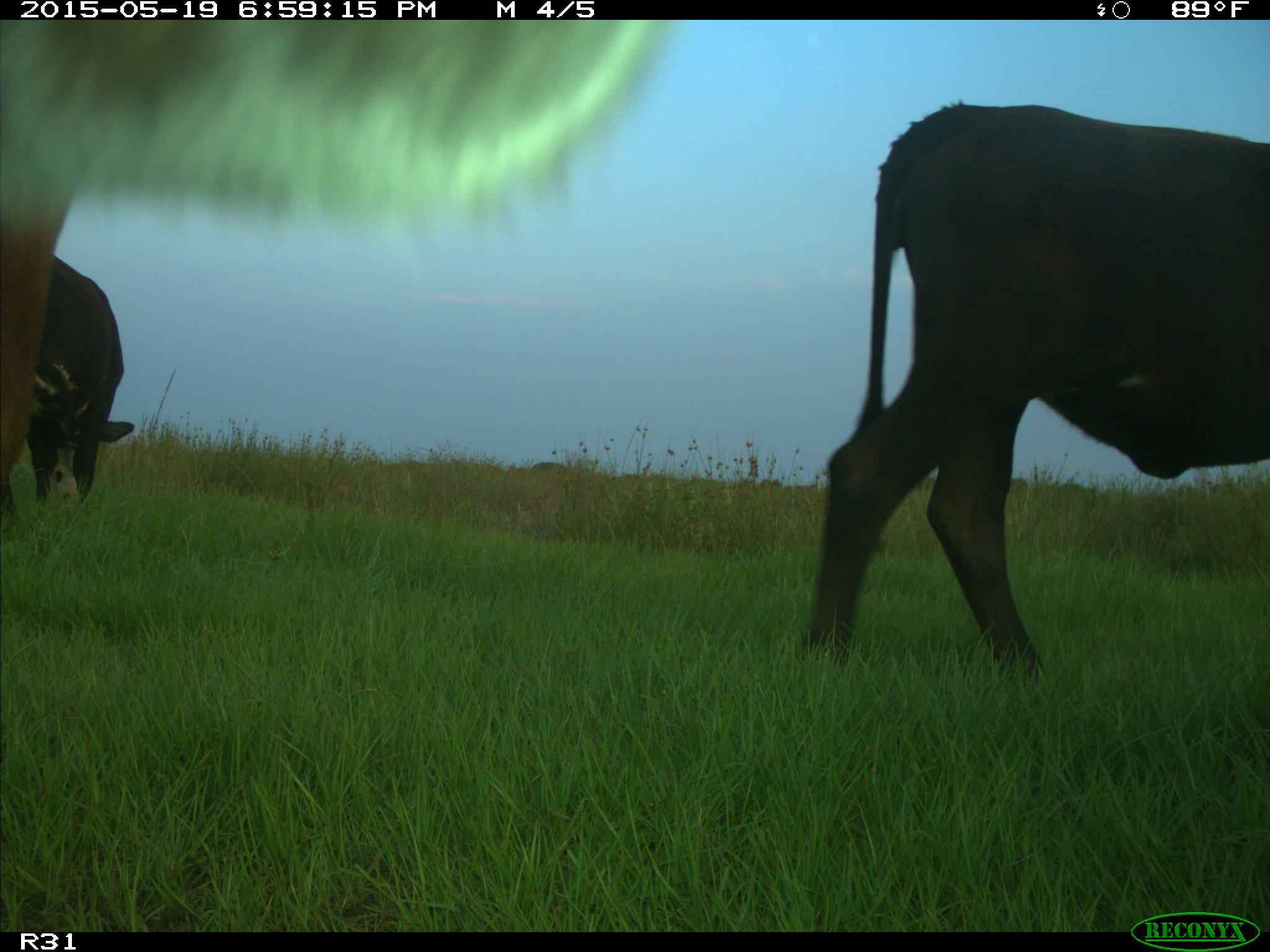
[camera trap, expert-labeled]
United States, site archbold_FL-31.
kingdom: Animalia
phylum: Chordata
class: Mammalia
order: Artiodactyla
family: Bovidae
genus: Bos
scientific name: Bos taurus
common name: domestic cow